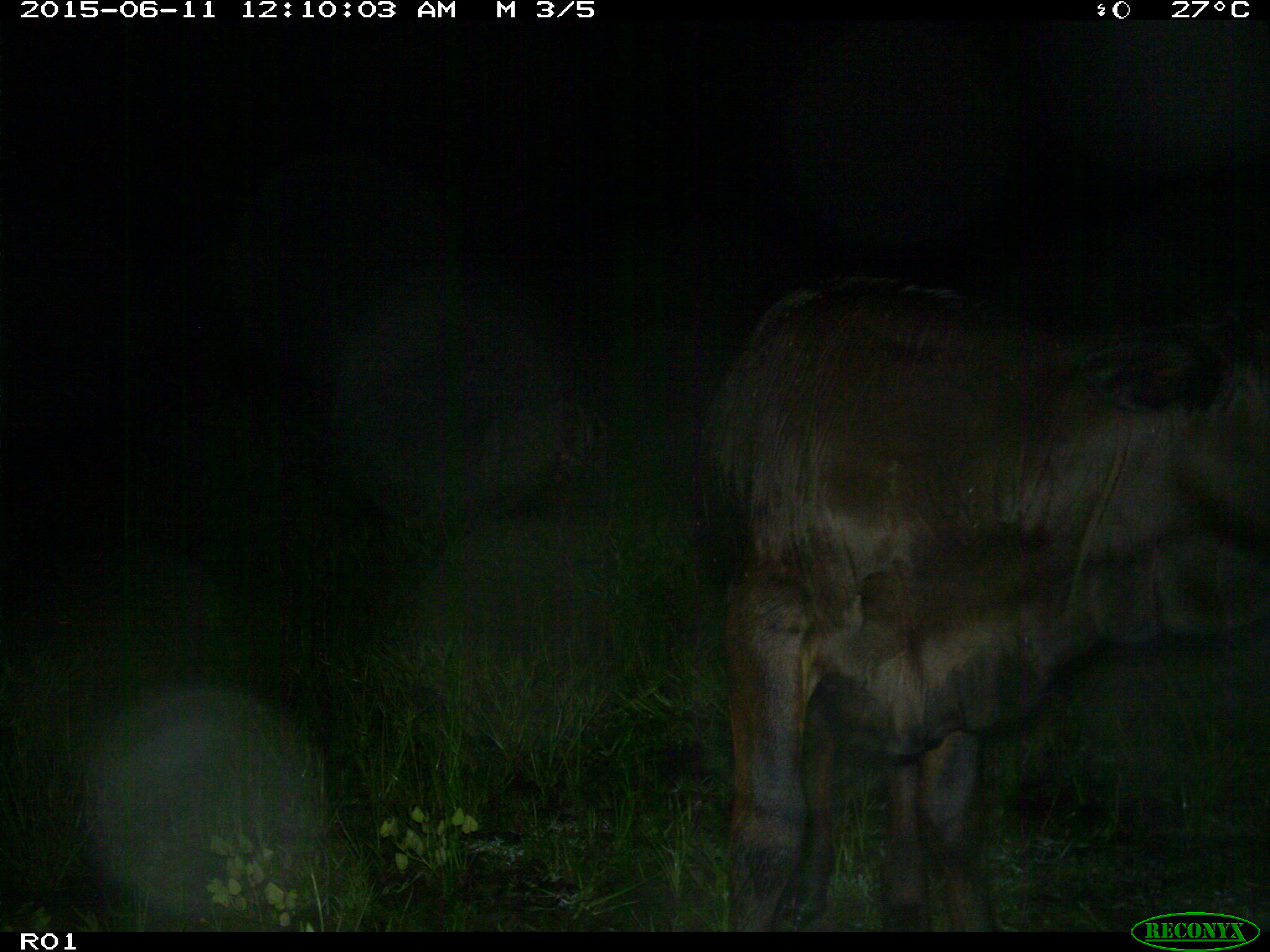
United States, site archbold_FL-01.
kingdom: Animalia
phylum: Chordata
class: Mammalia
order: Artiodactyla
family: Bovidae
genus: Bos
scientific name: Bos taurus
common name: domestic cow